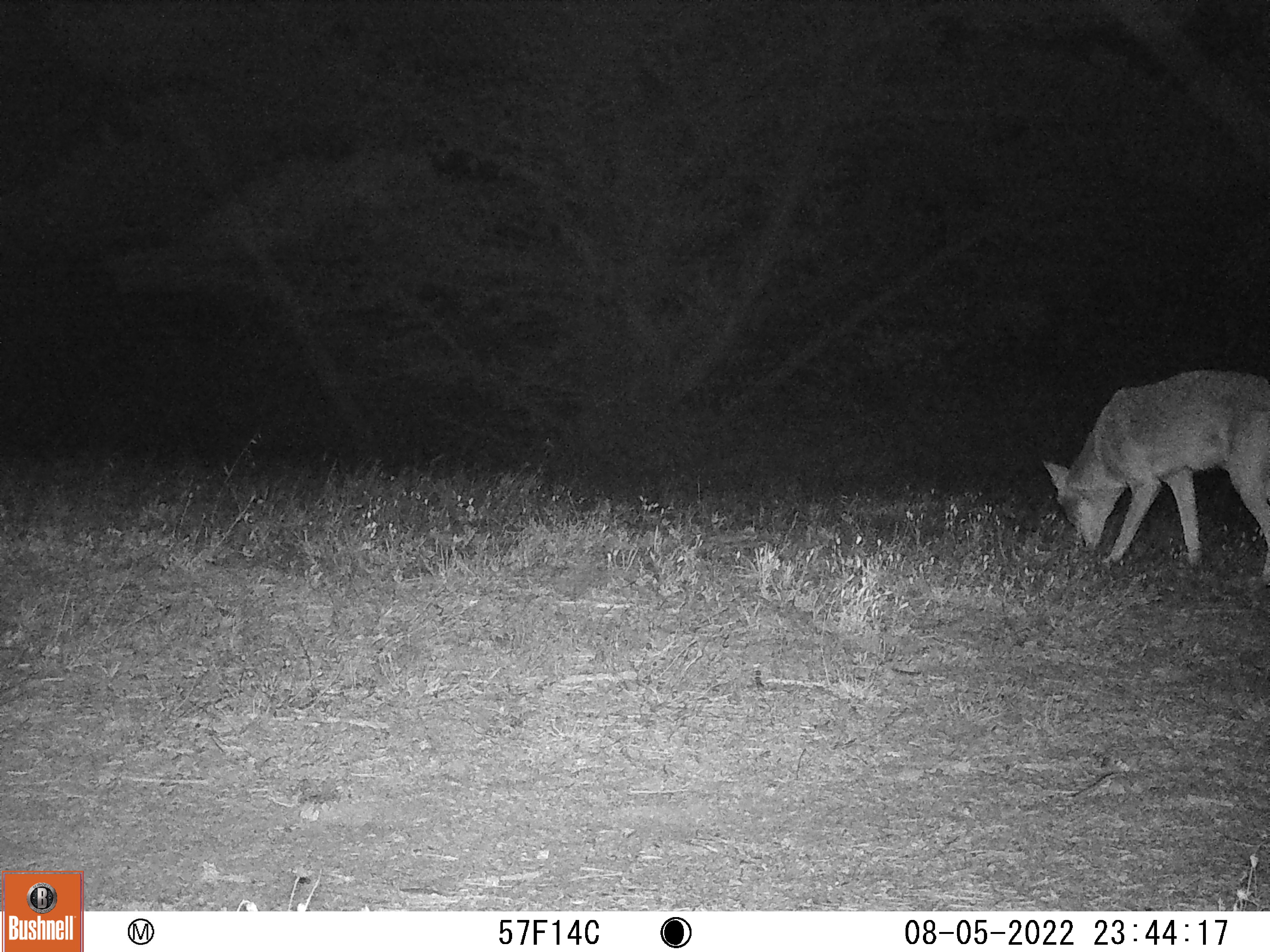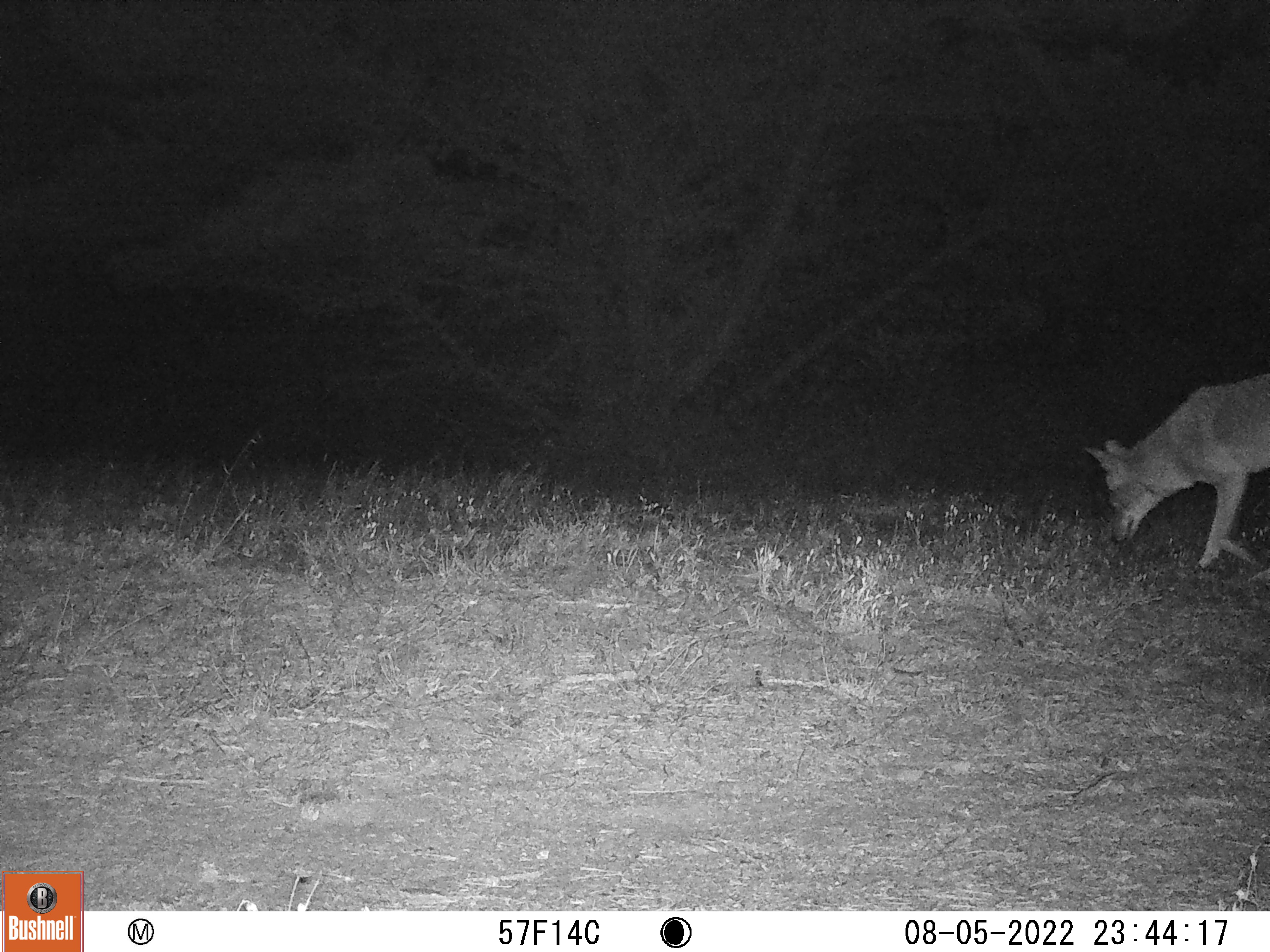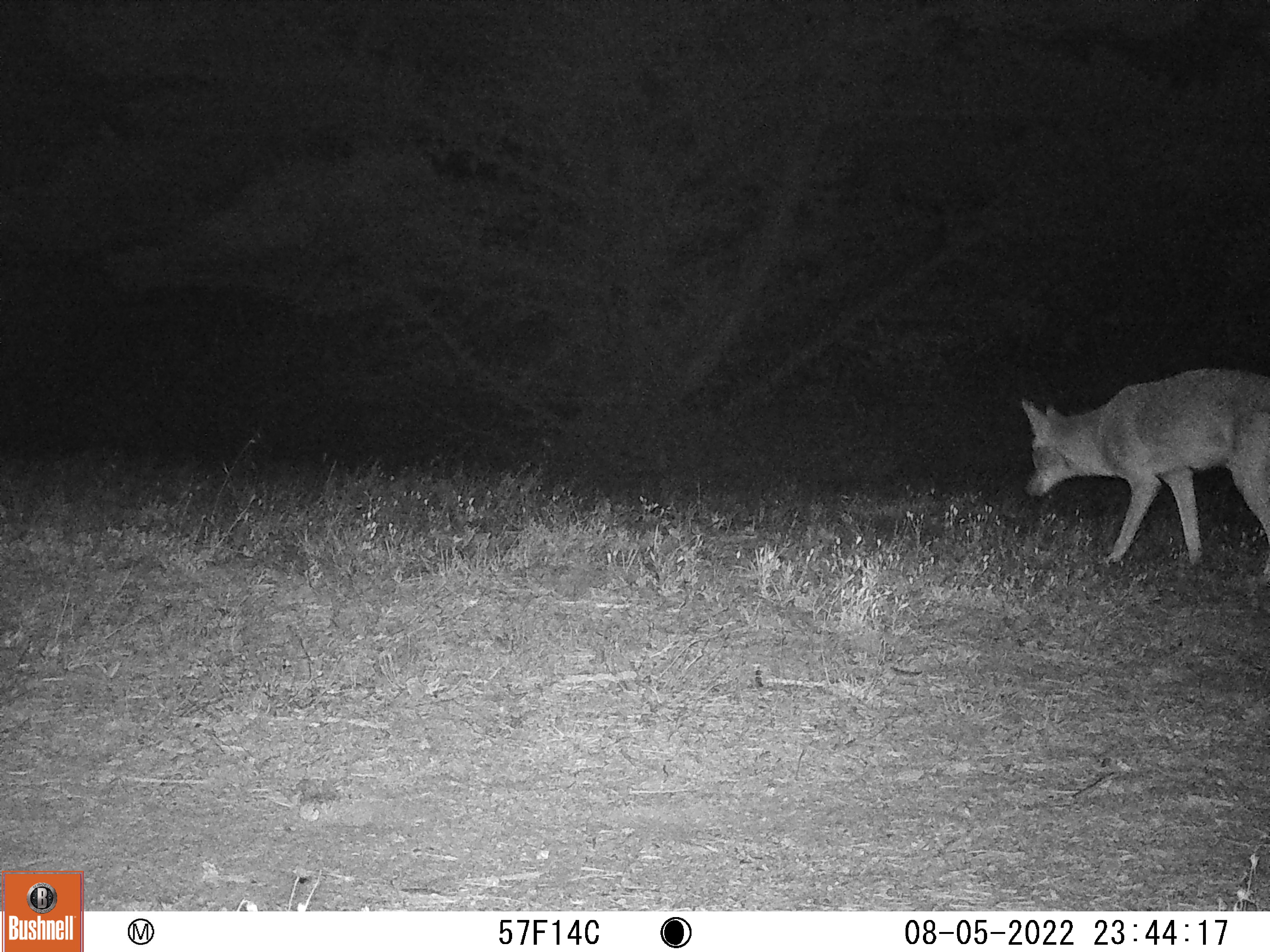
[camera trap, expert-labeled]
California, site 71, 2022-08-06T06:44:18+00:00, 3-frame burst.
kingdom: Animalia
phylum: Chordata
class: Mammalia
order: Carnivora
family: Canidae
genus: Canis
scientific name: Canis latrans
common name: coyote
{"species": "coyote (Canis latrans)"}